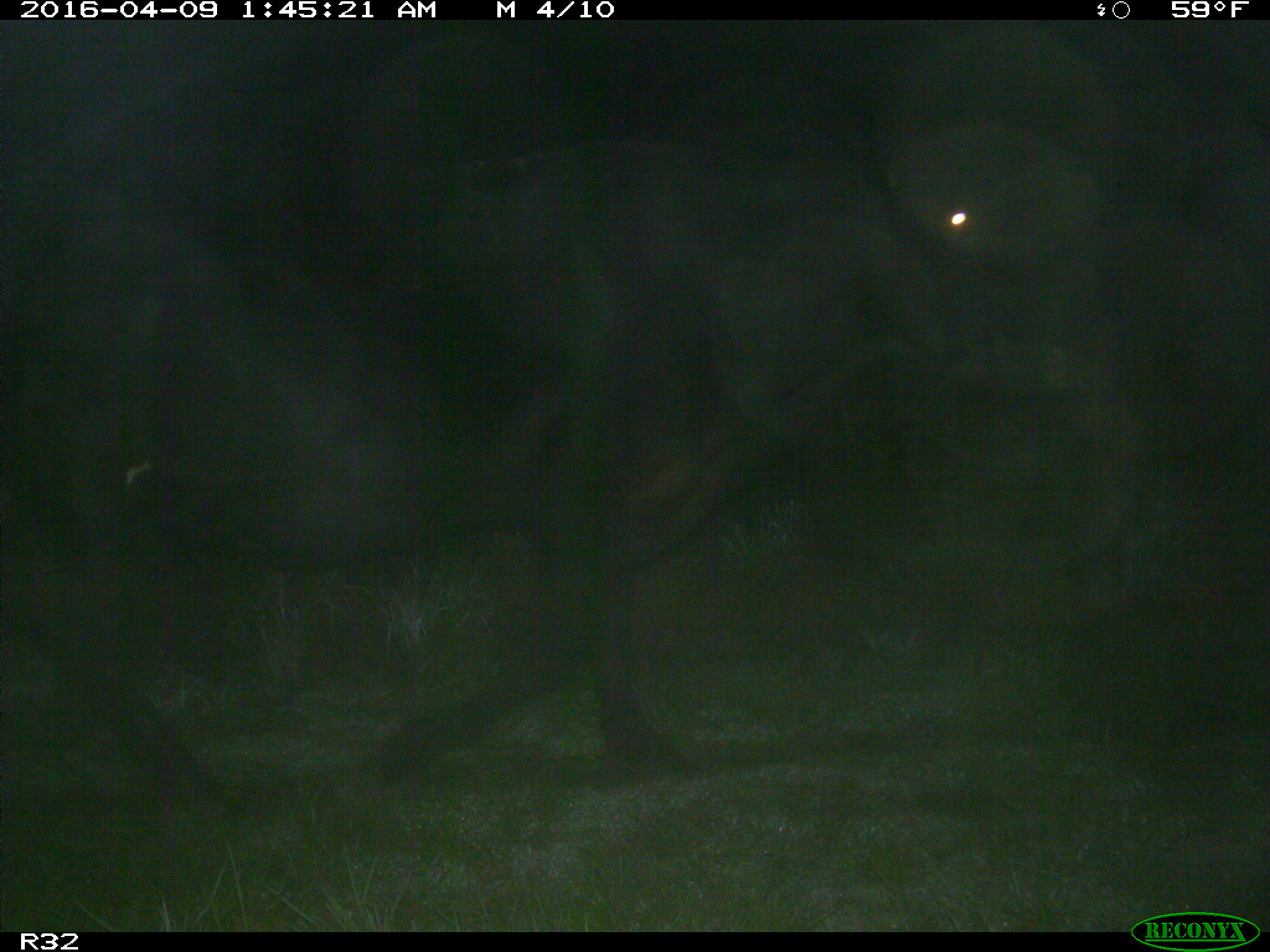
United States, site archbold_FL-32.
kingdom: Animalia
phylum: Chordata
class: Mammalia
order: Artiodactyla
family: Bovidae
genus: Bos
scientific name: Bos taurus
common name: domestic cow